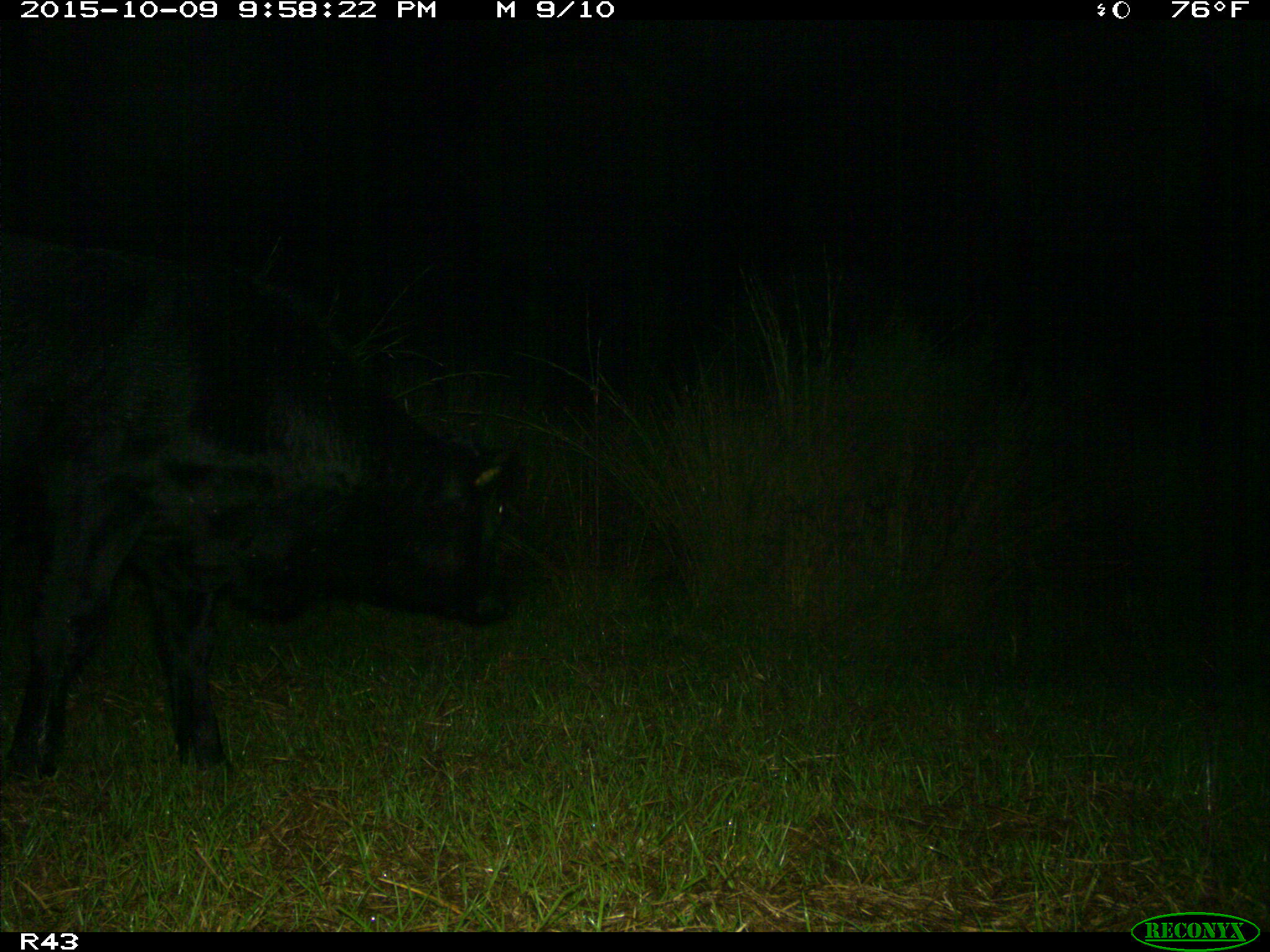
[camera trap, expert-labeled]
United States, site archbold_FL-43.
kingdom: Animalia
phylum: Chordata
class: Mammalia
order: Artiodactyla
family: Bovidae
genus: Bos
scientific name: Bos taurus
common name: domestic cow